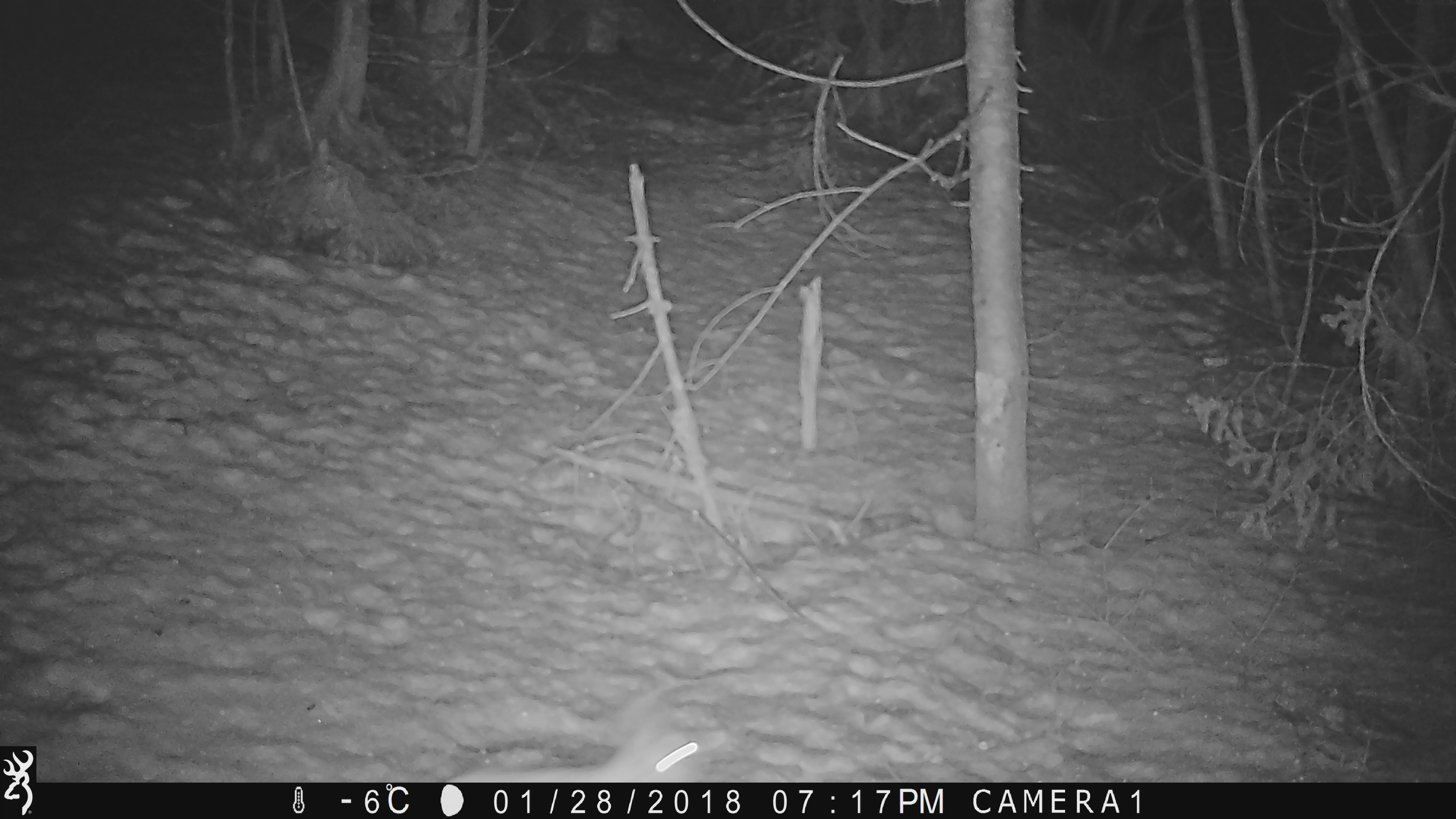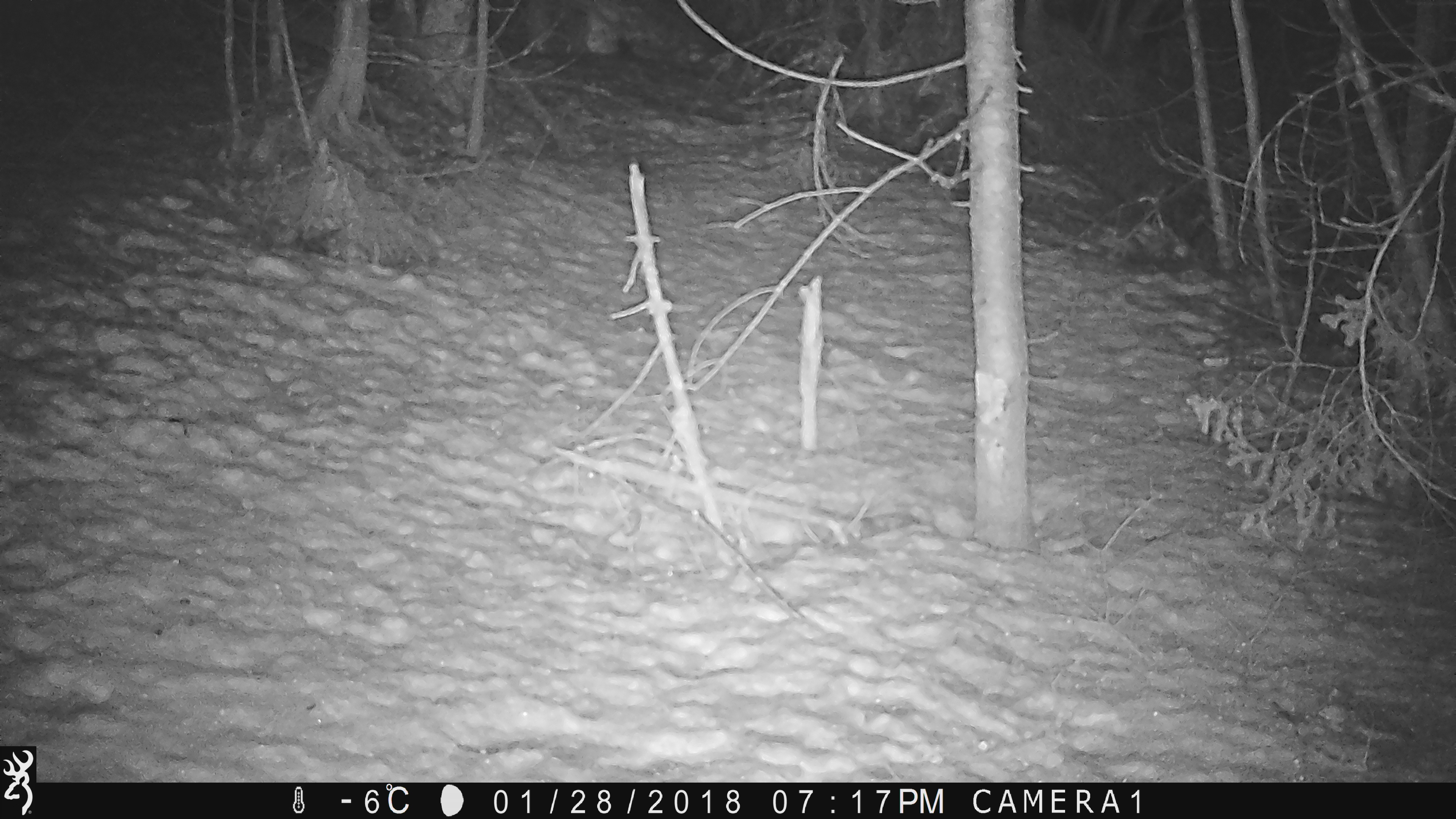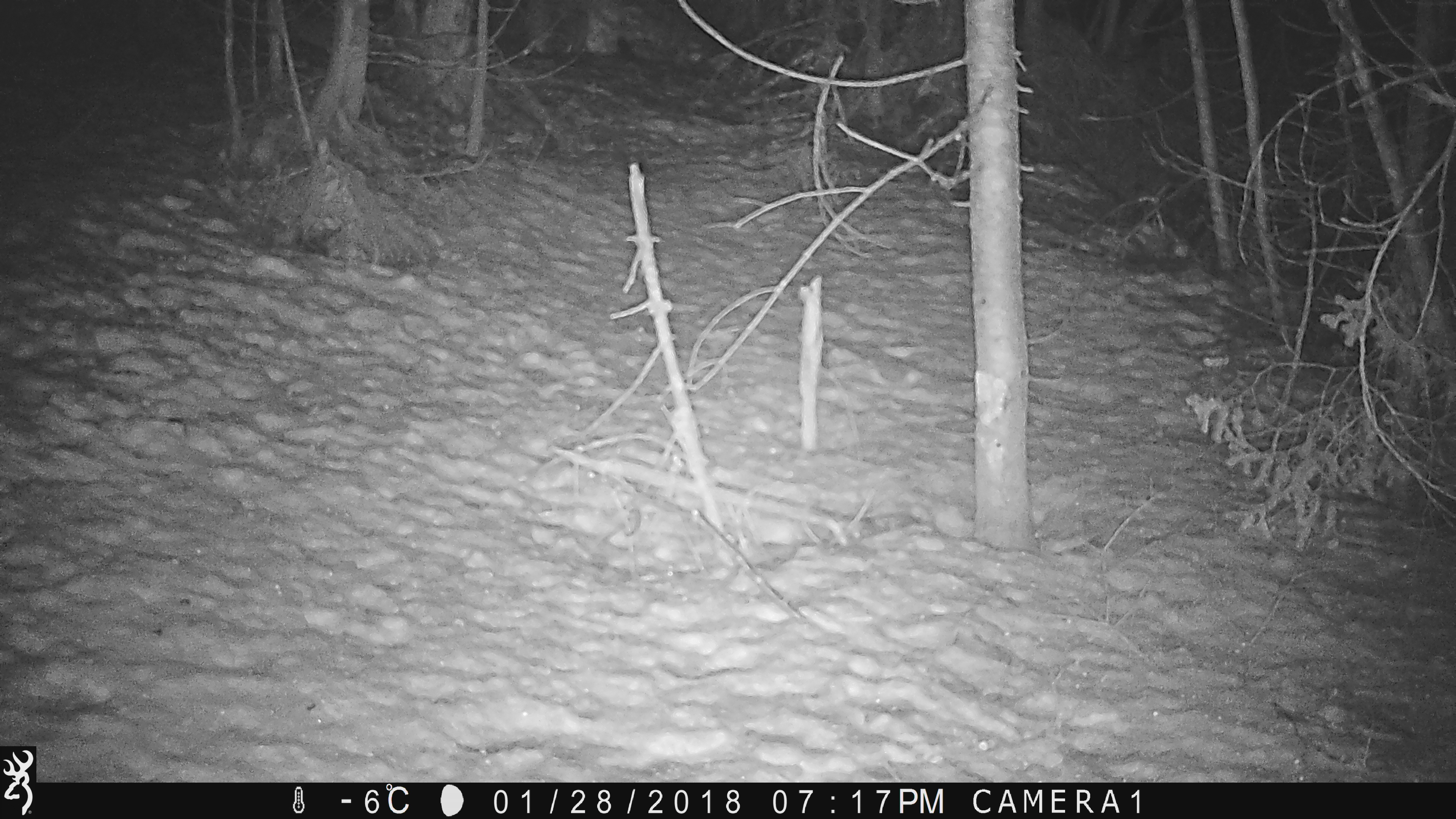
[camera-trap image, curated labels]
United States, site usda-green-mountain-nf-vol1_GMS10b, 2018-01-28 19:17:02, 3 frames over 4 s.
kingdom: Animalia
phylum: Chordata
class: Mammalia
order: Lagomorpha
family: Leporidae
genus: Lepus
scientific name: Lepus americanus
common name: snowshoe hare